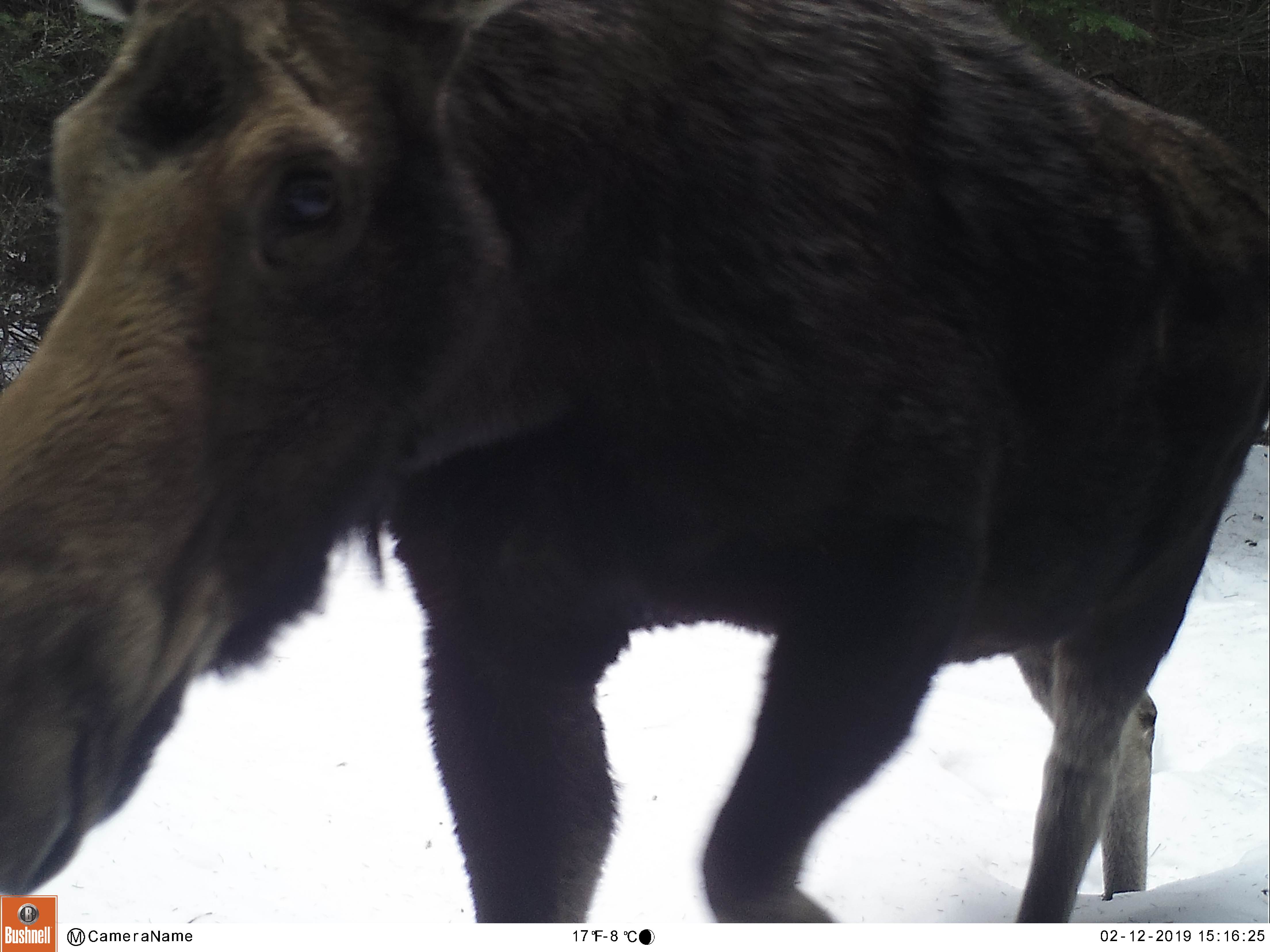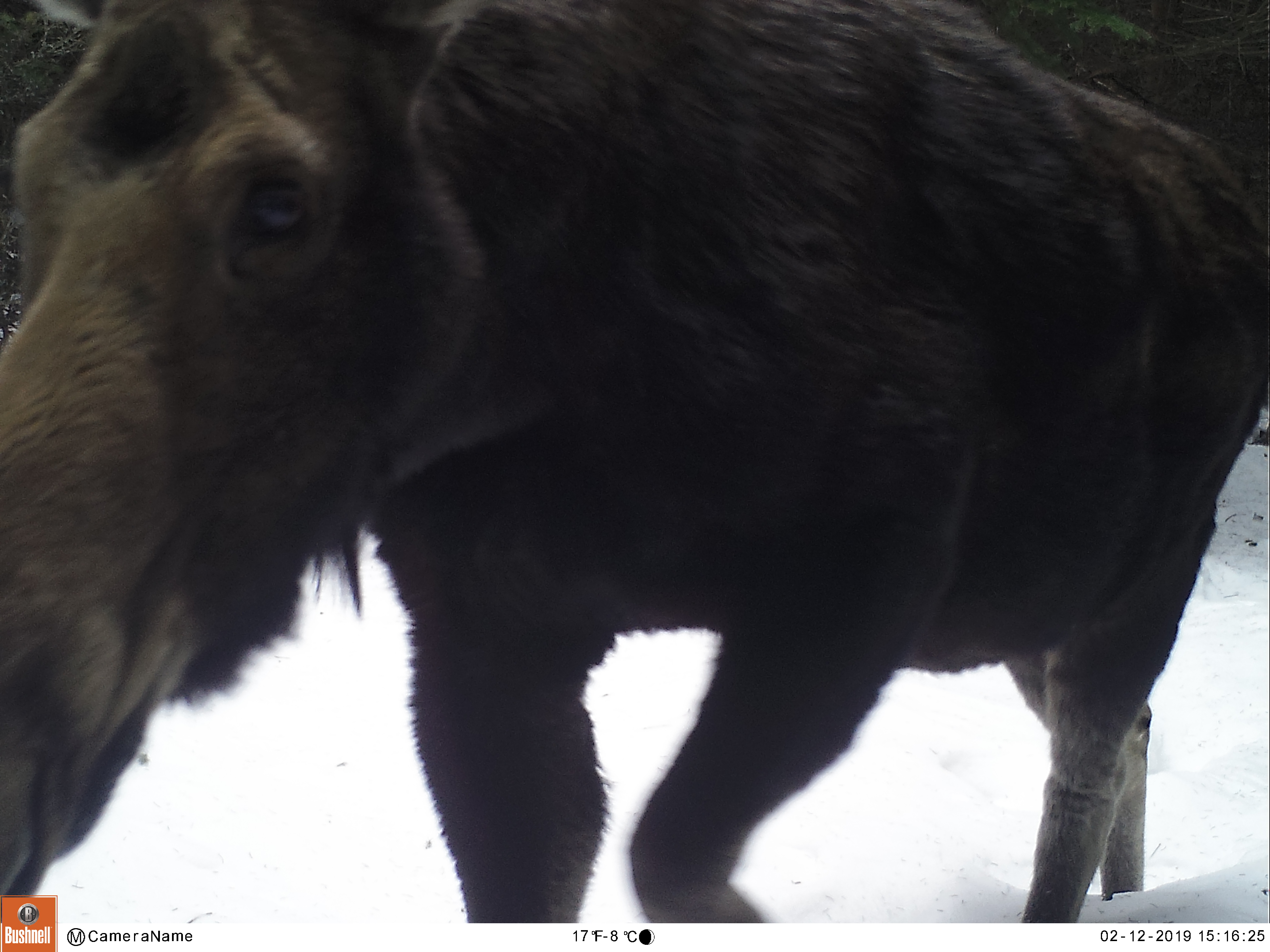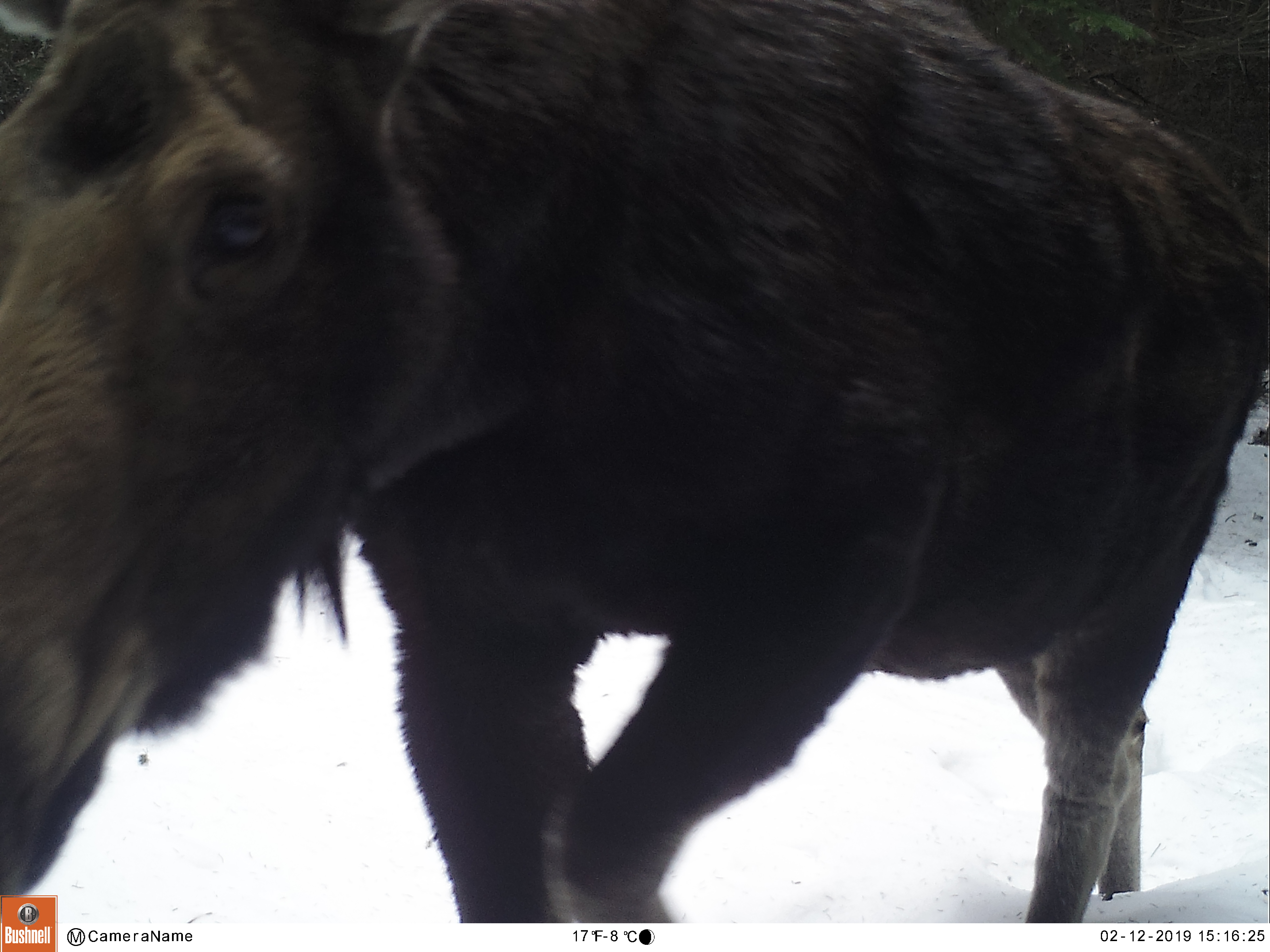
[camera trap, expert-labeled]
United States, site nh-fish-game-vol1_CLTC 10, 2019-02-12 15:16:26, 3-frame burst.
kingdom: Animalia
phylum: Chordata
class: Mammalia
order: Artiodactyla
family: Cervidae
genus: Alces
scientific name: Alces alces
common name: moose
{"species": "moose (Alces alces)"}